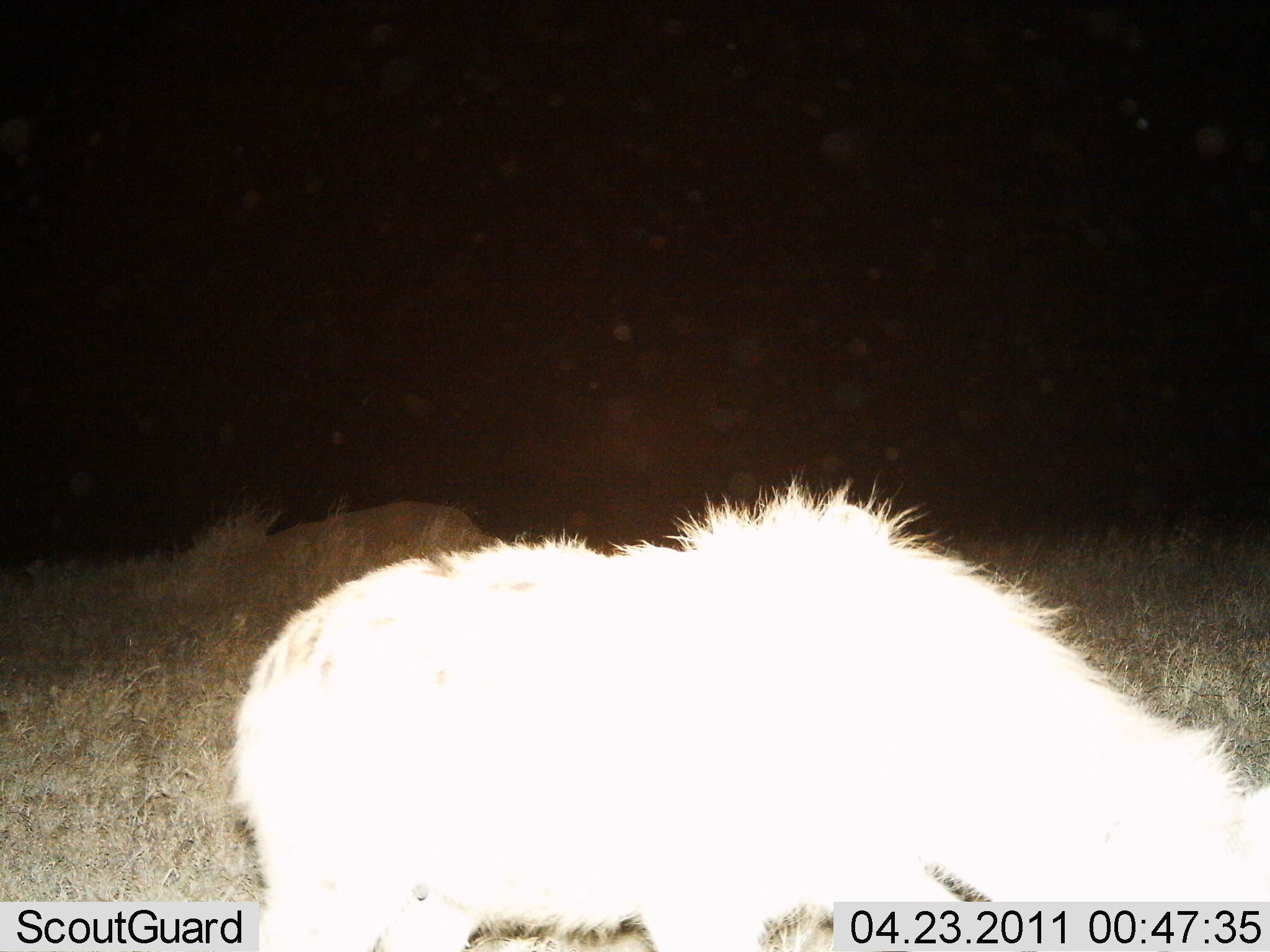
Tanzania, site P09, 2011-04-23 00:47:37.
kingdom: Animalia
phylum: Chordata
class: Mammalia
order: Carnivora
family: Hyaenidae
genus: Crocuta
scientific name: Crocuta crocuta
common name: spotted hyena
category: hyenaspotted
Hyenaspotted (spotted hyena) (Crocuta crocuta), count 1. Behavior (volunteer vote fractions): standing 80%, resting 0%, moving 20%, interacting 0%. Young present (vote fraction): 0%. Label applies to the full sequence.